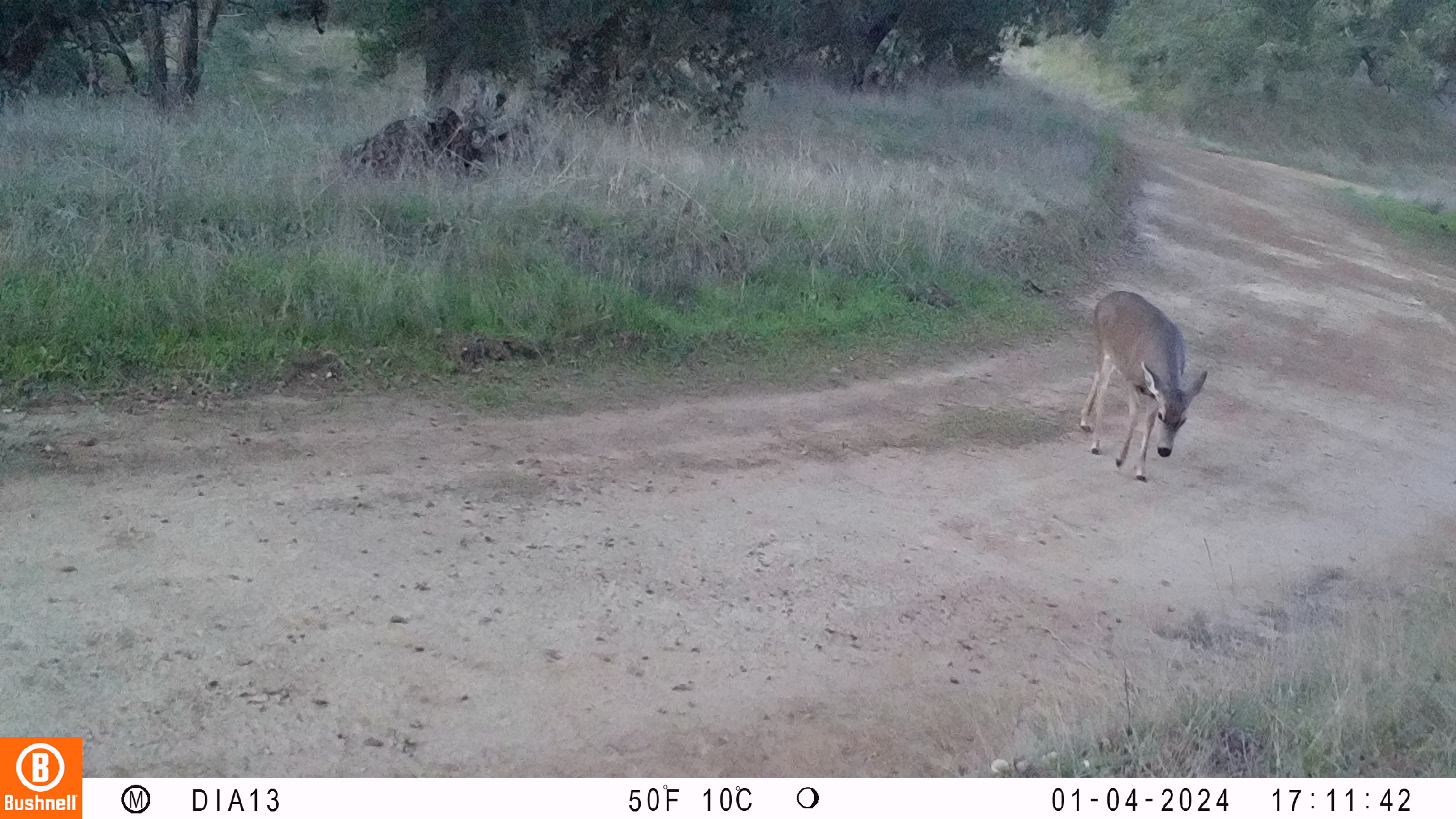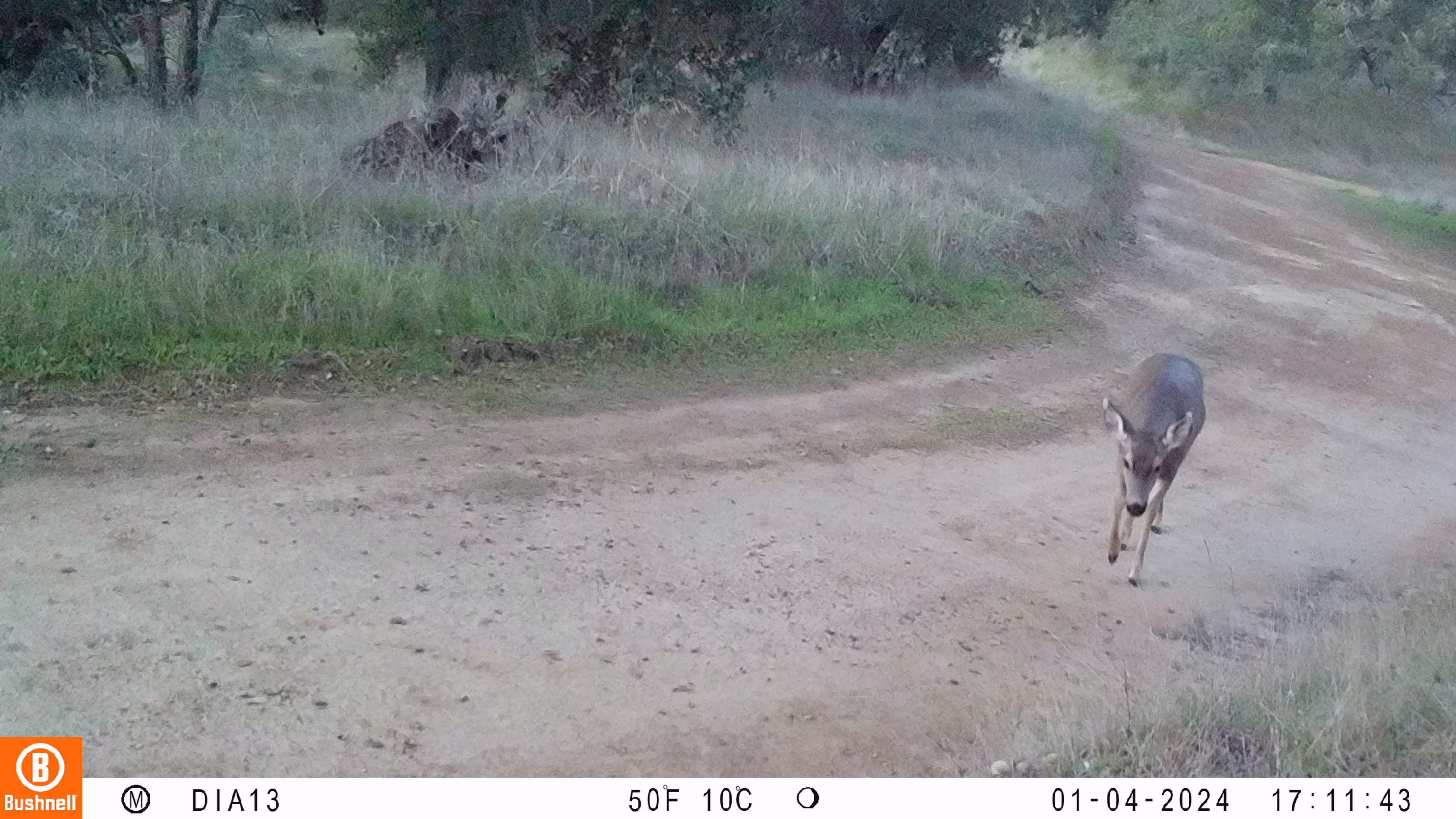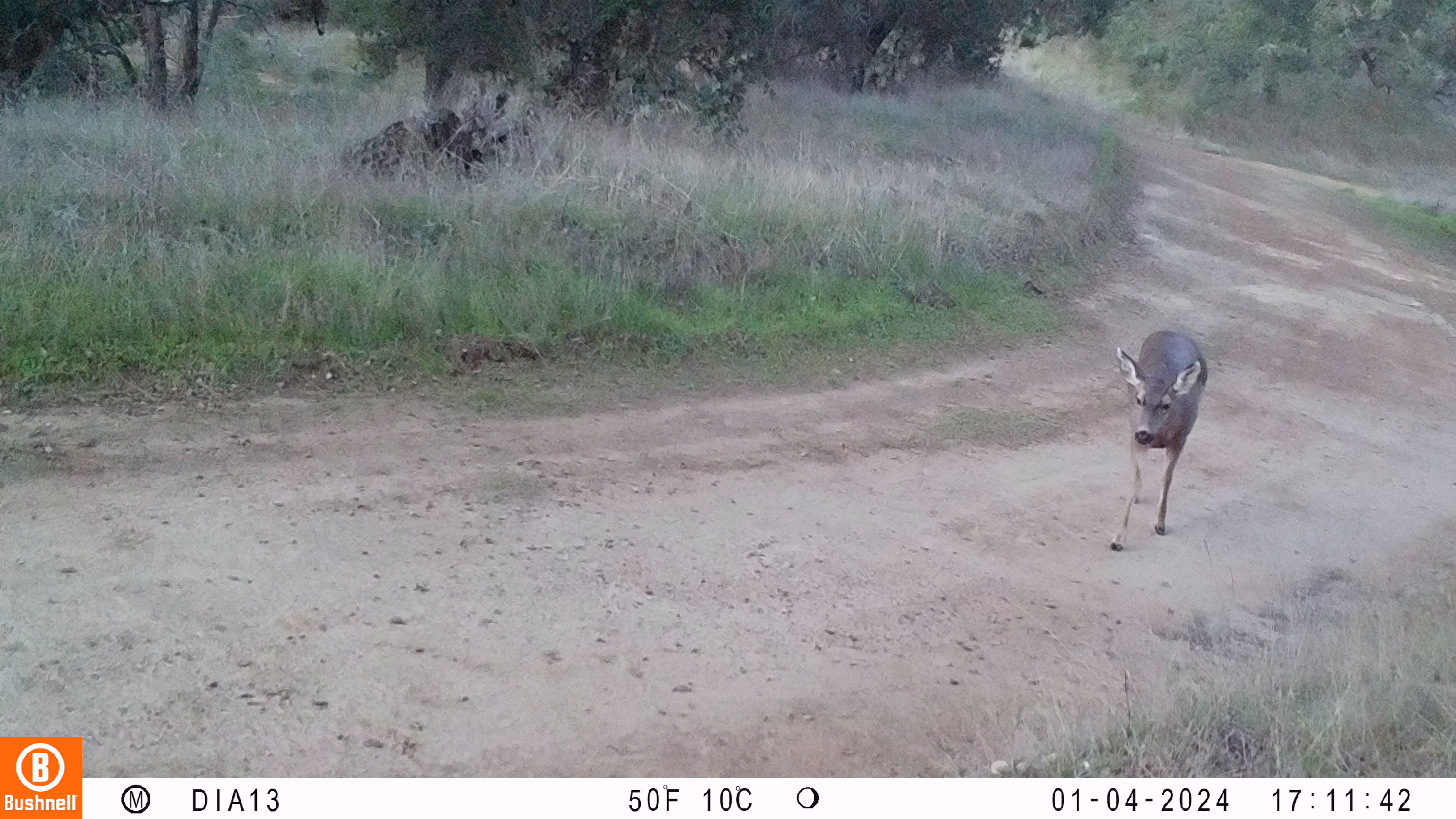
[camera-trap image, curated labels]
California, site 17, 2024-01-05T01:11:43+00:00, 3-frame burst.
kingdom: Animalia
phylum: Chordata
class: Mammalia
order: Artiodactyla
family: Cervidae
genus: Odocoileus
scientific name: Odocoileus hemionus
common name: mule deer